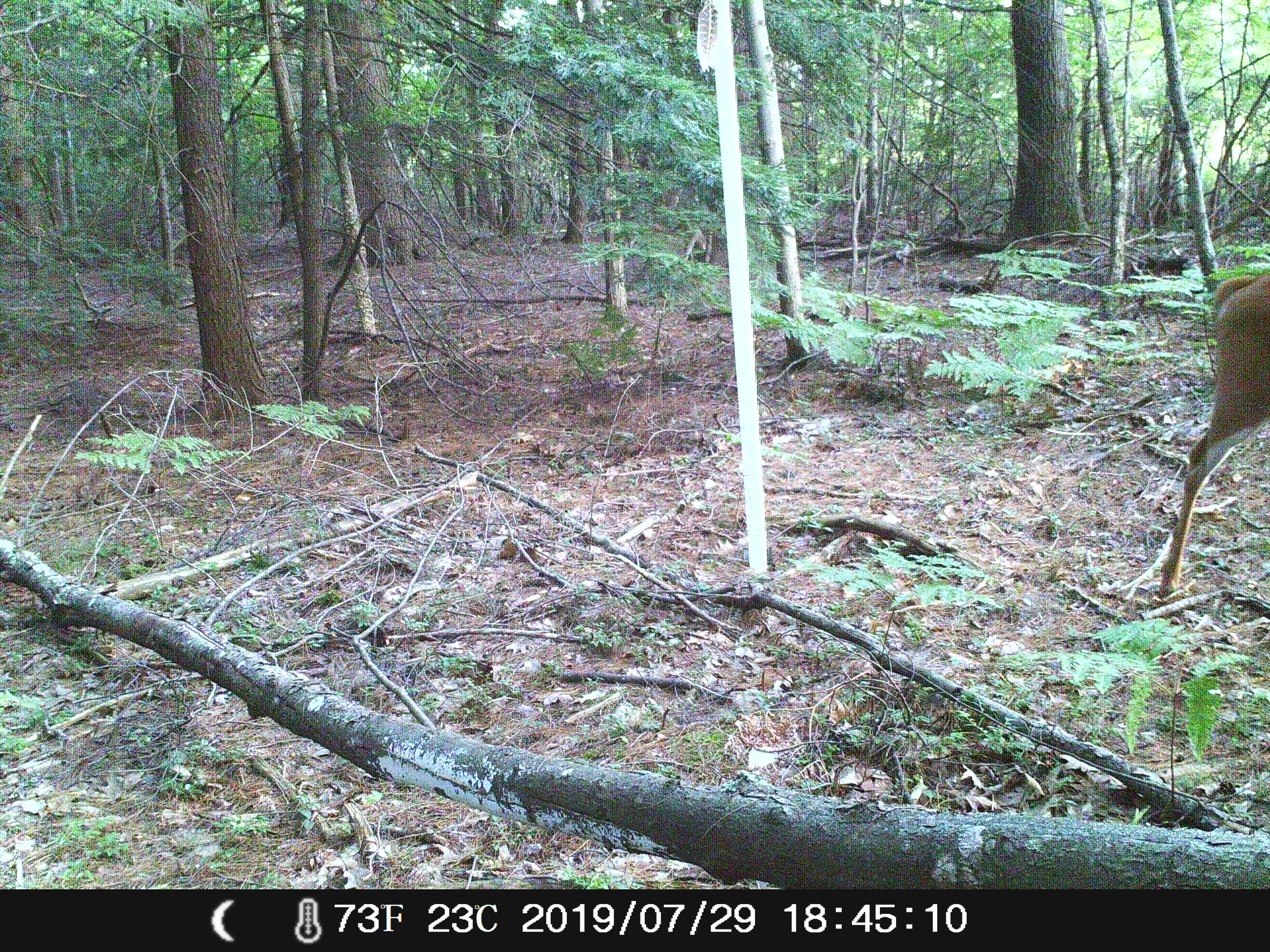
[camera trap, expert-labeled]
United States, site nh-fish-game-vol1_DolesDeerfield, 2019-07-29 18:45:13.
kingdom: Animalia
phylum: Chordata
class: Mammalia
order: Artiodactyla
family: Cervidae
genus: Odocoileus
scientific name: Odocoileus virginianus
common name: white-tailed deer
White-tailed deer (Odocoileus virginianus).